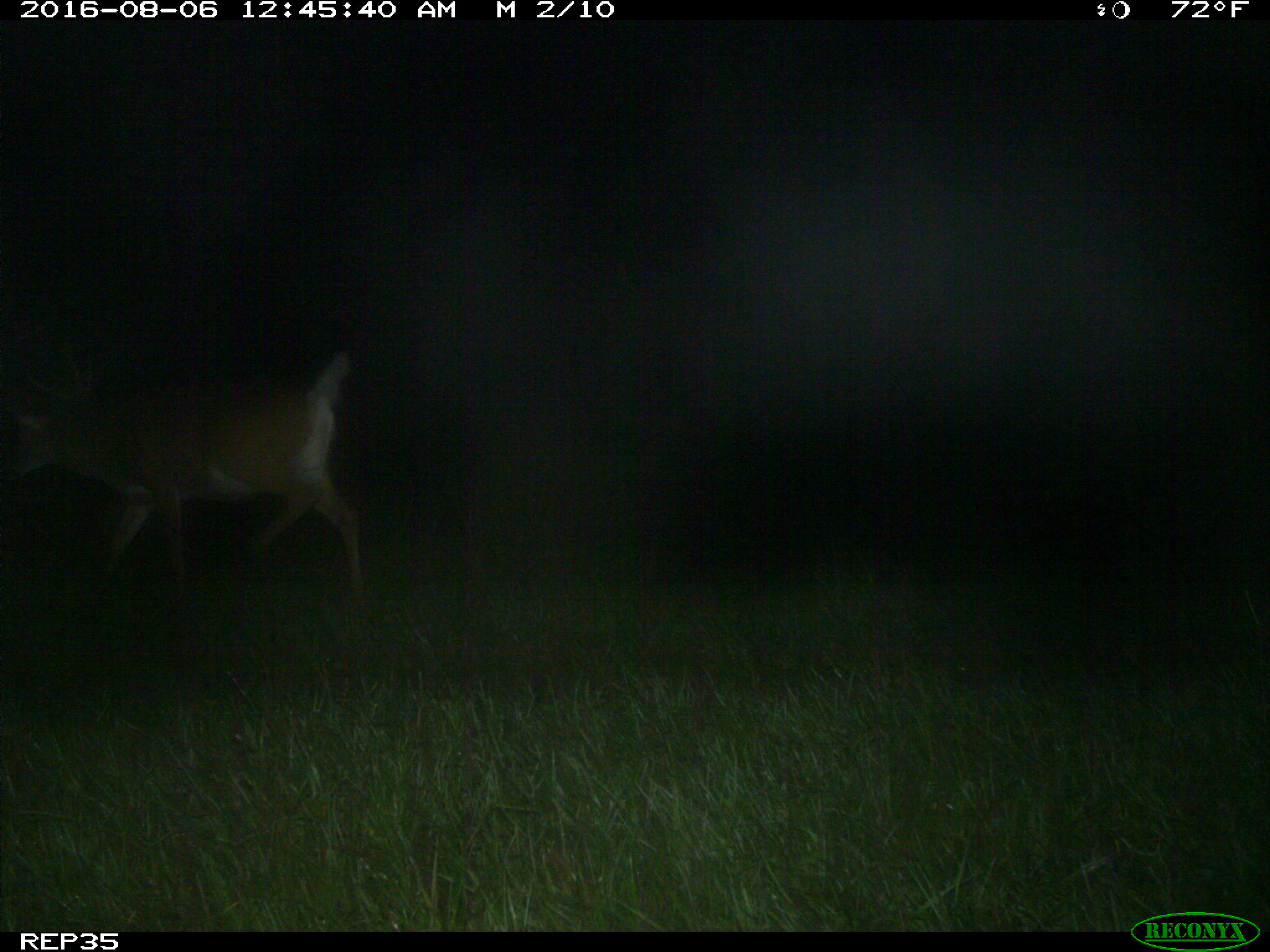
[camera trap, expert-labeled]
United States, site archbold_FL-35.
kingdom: Animalia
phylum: Chordata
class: Mammalia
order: Artiodactyla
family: Cervidae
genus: Odocoileus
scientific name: Odocoileus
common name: deer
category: unidentified deer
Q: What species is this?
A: Unidentified deer (deer) (Odocoileus).